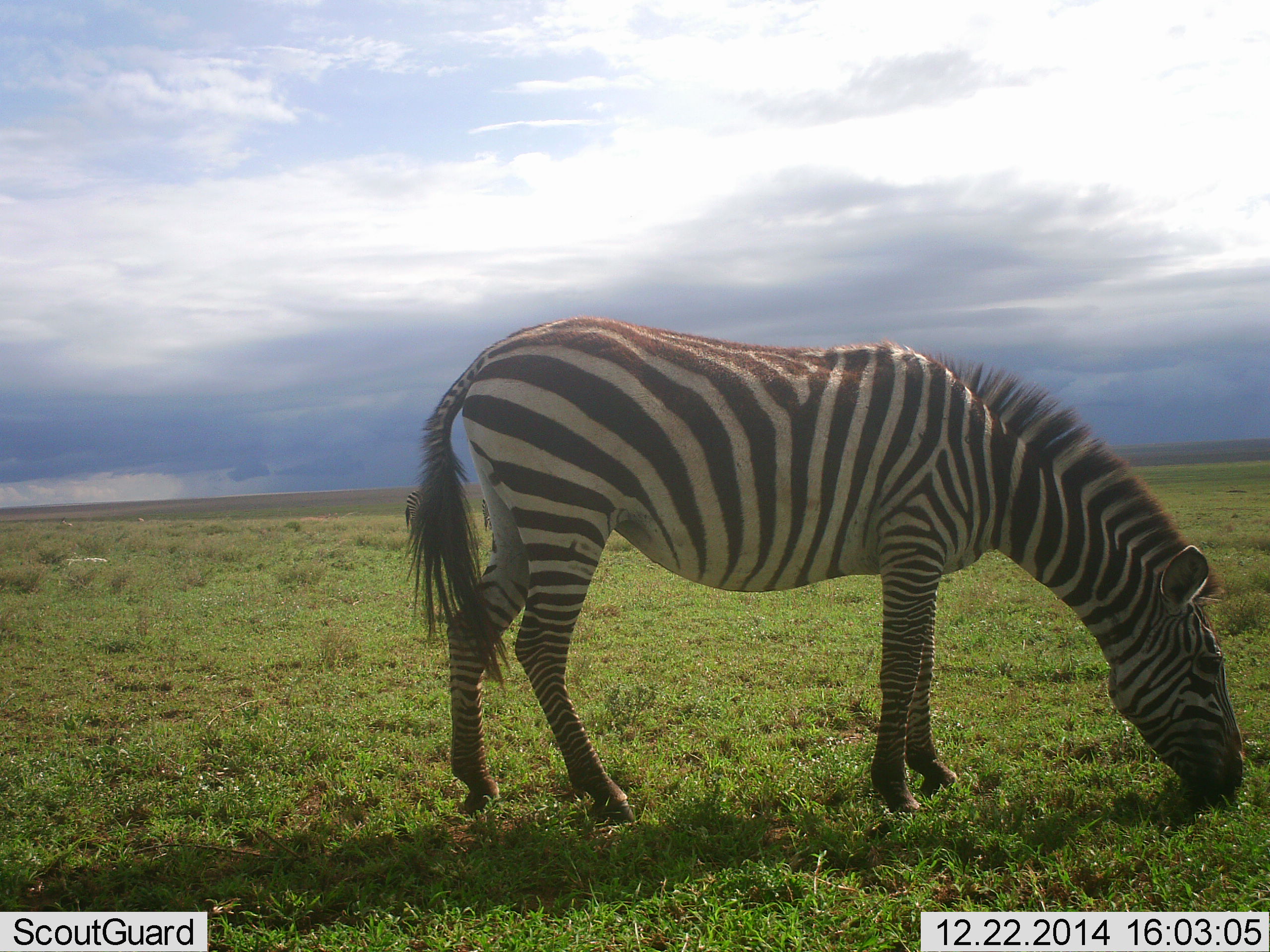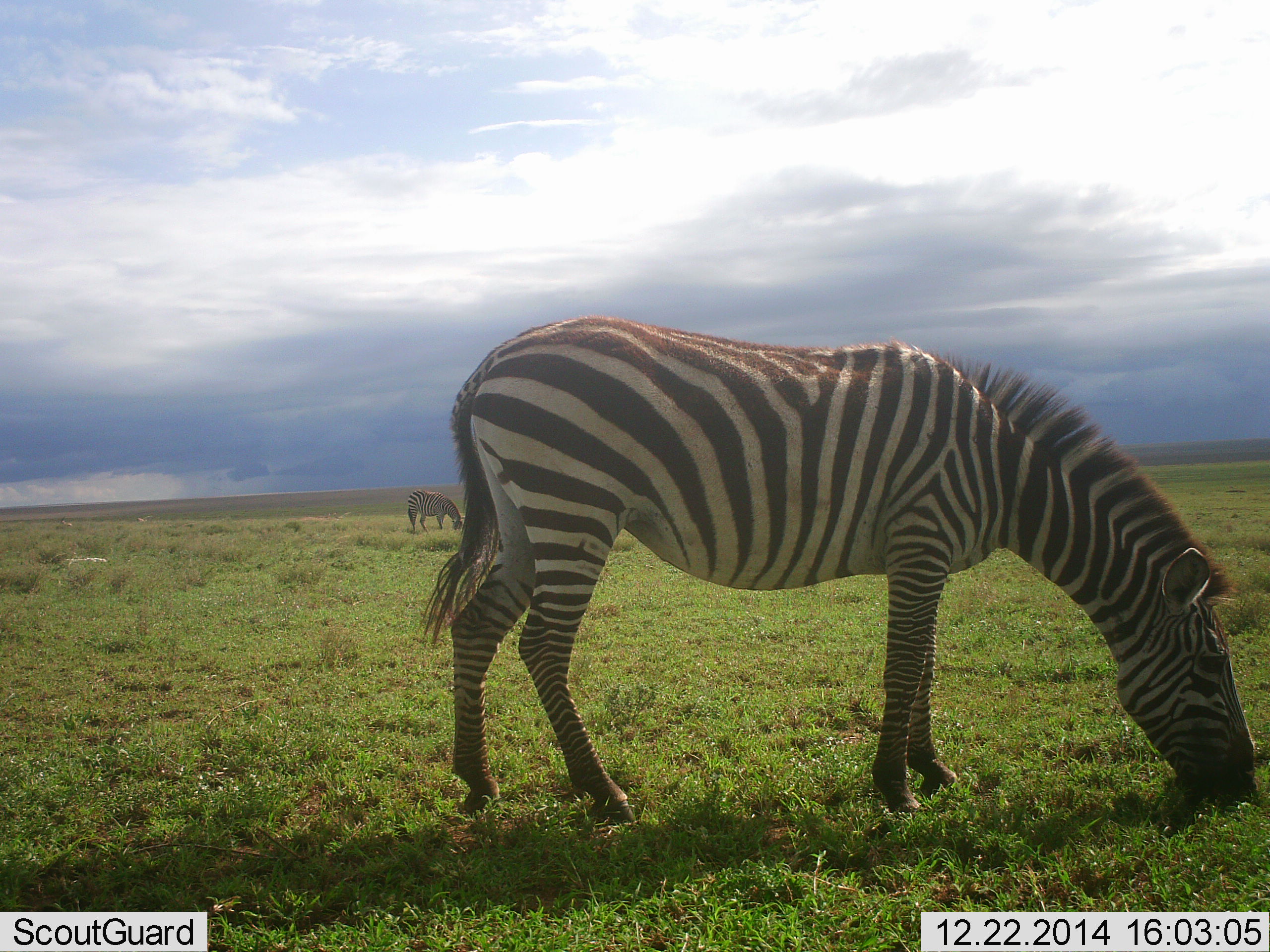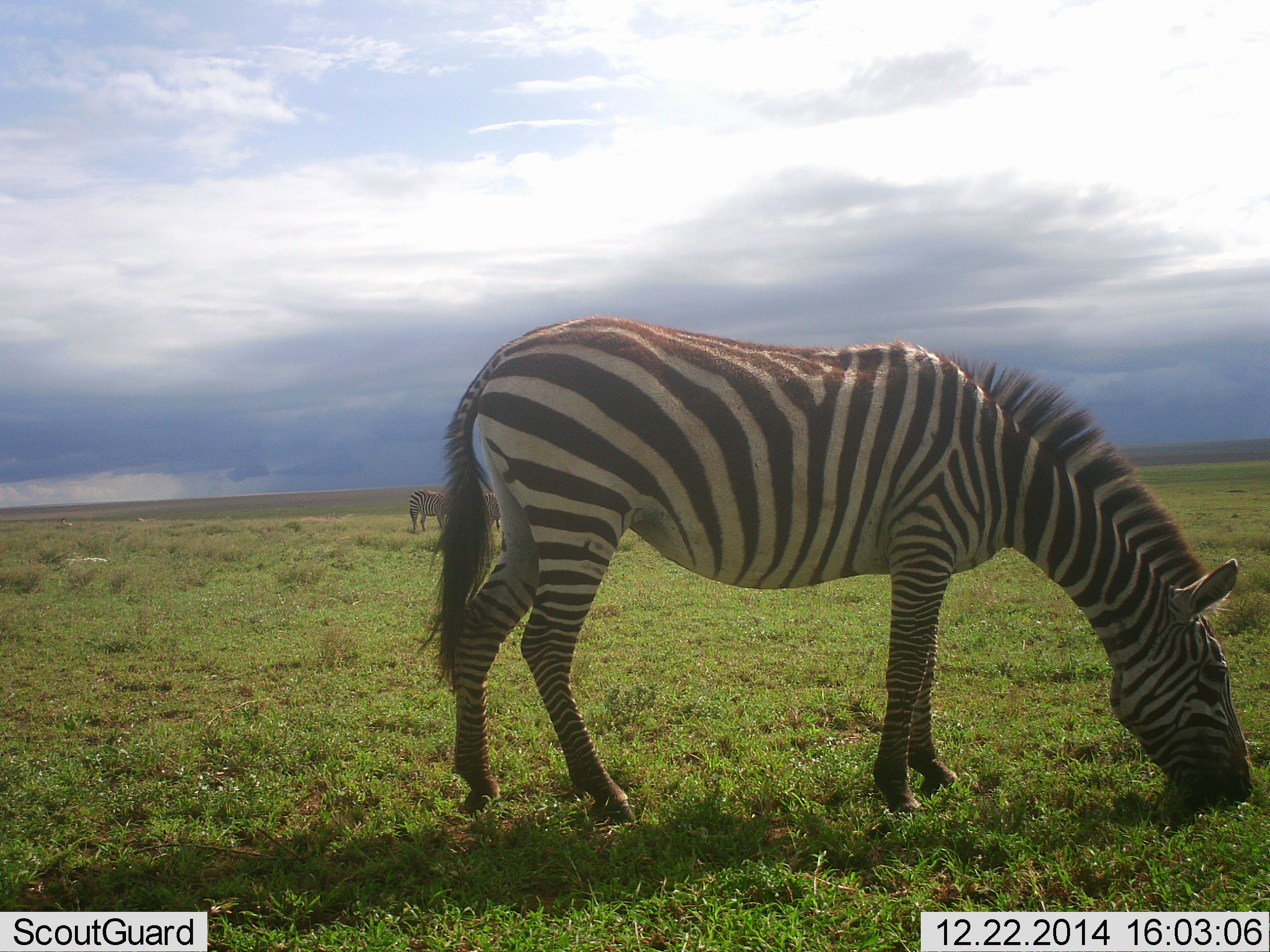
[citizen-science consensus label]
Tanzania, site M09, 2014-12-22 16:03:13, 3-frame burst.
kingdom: Animalia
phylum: Chordata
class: Mammalia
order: Perissodactyla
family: Equidae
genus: Equus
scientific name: Equus quagga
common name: plains zebra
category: zebra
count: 2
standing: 20%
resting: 0%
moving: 0%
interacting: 0%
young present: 0%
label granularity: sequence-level